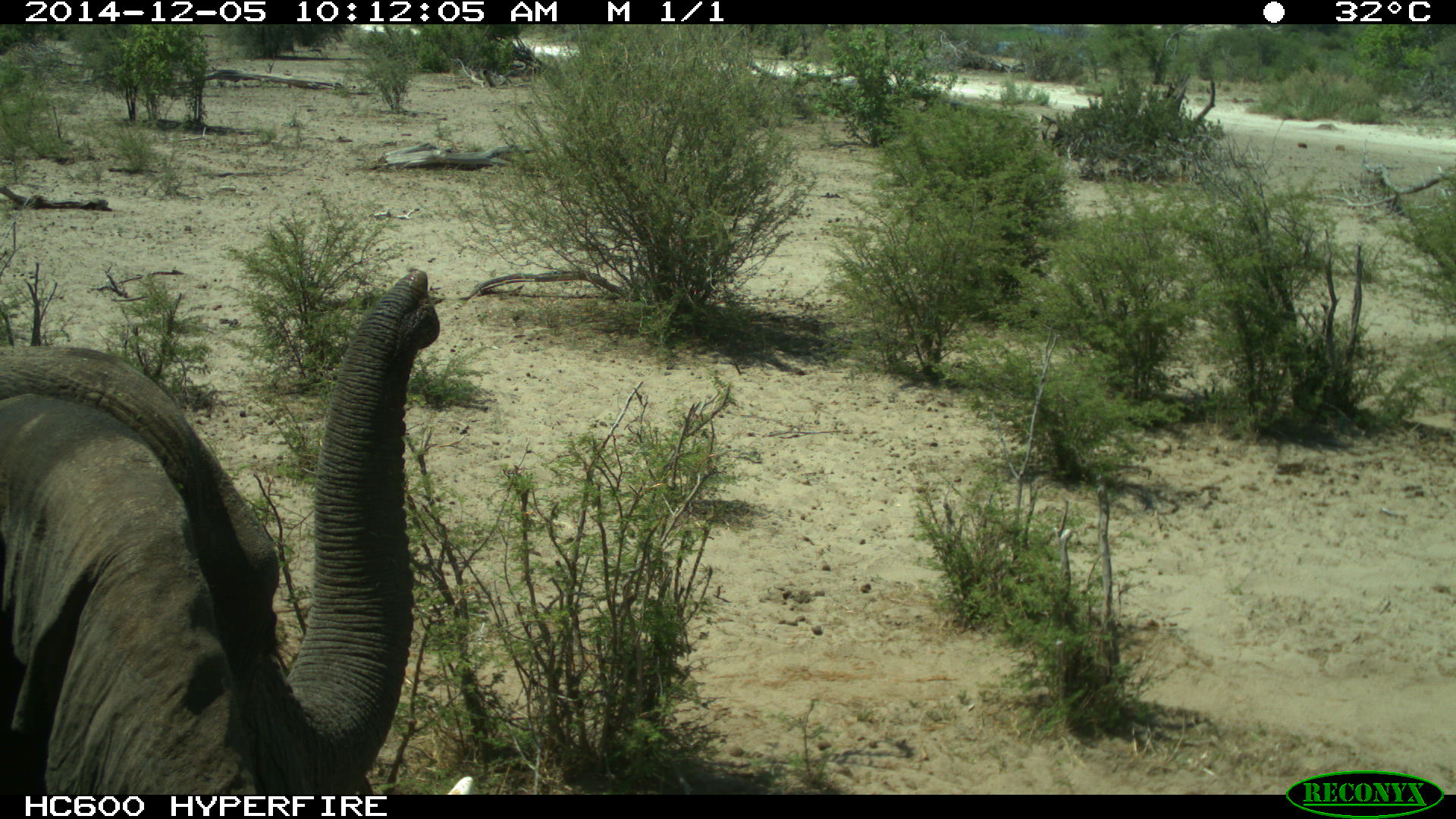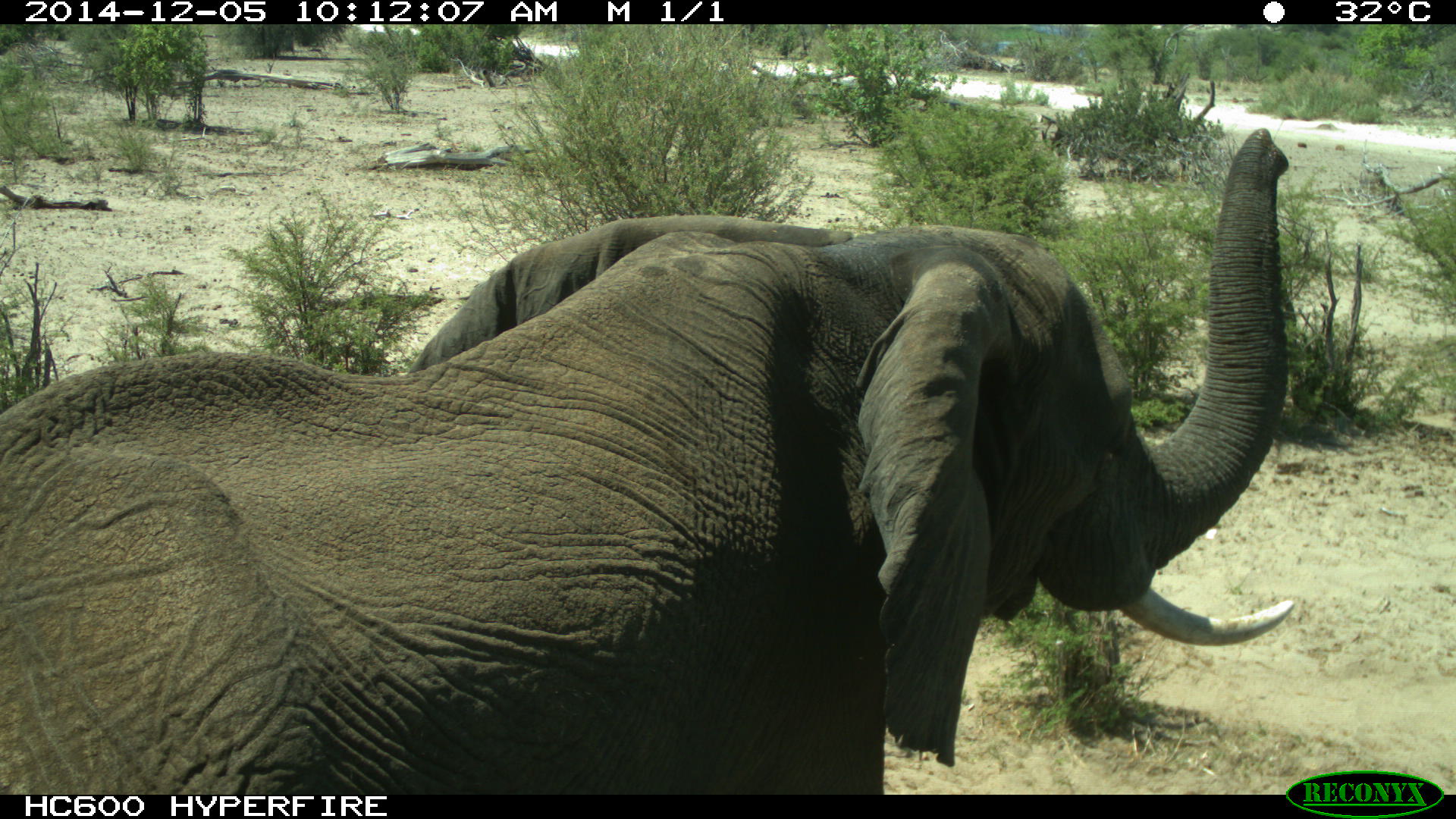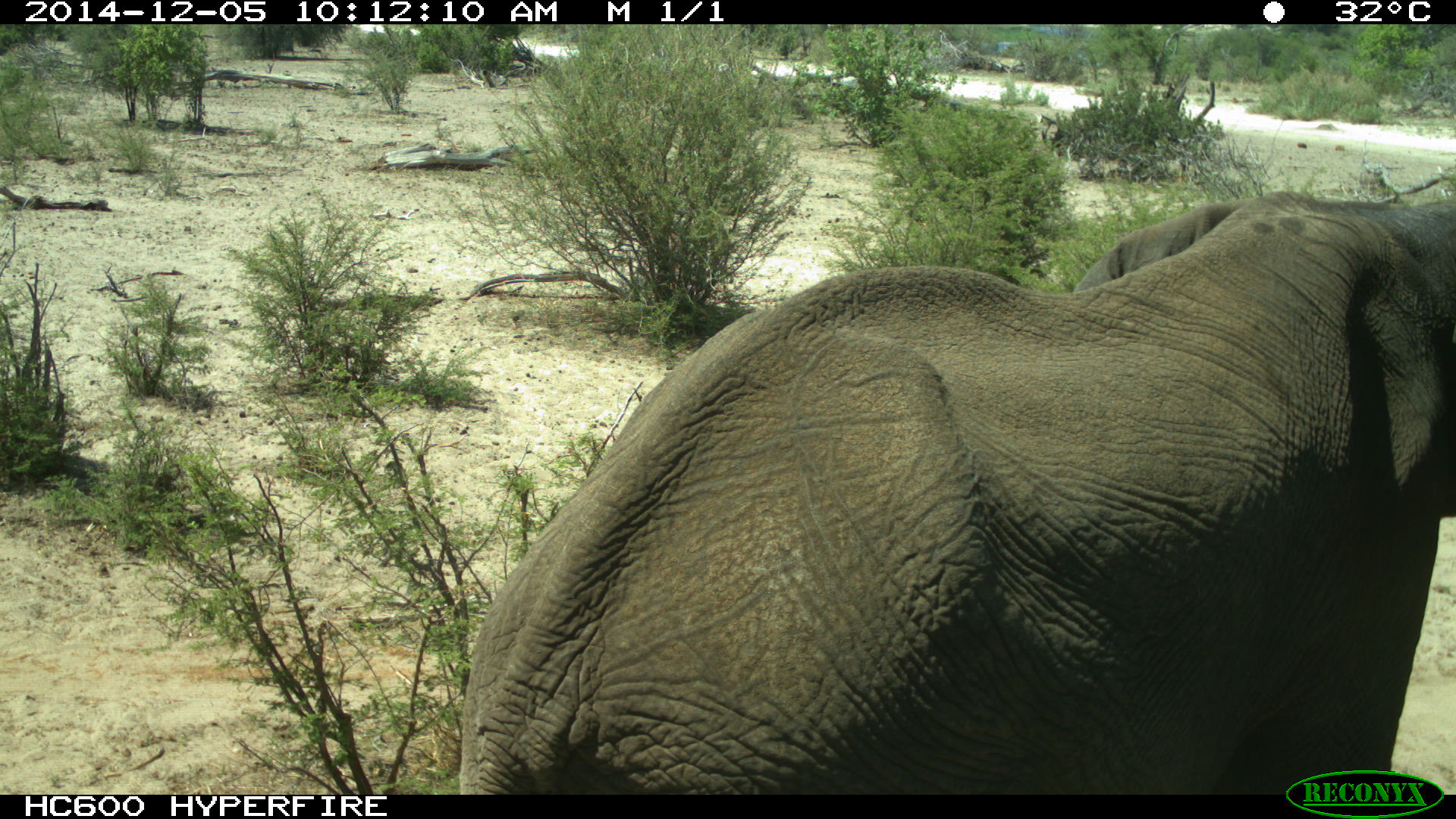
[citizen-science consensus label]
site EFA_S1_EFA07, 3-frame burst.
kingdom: Animalia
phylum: Chordata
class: Mammalia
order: Proboscidea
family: Elephantidae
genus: Loxodonta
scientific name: Loxodonta africana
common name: african bush elephant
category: elephant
Elephant (african bush elephant) (Loxodonta africana), count 1. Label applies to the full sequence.